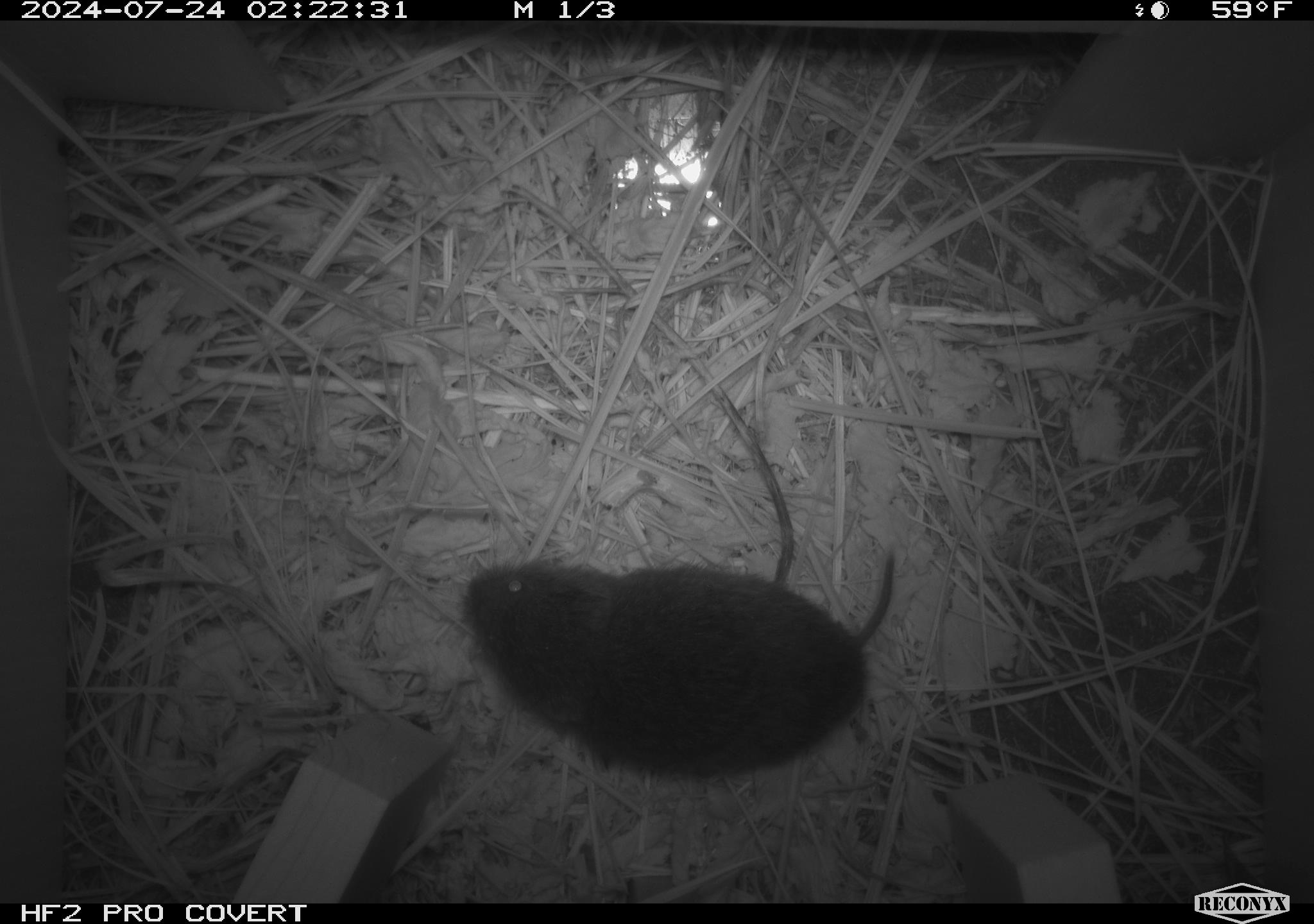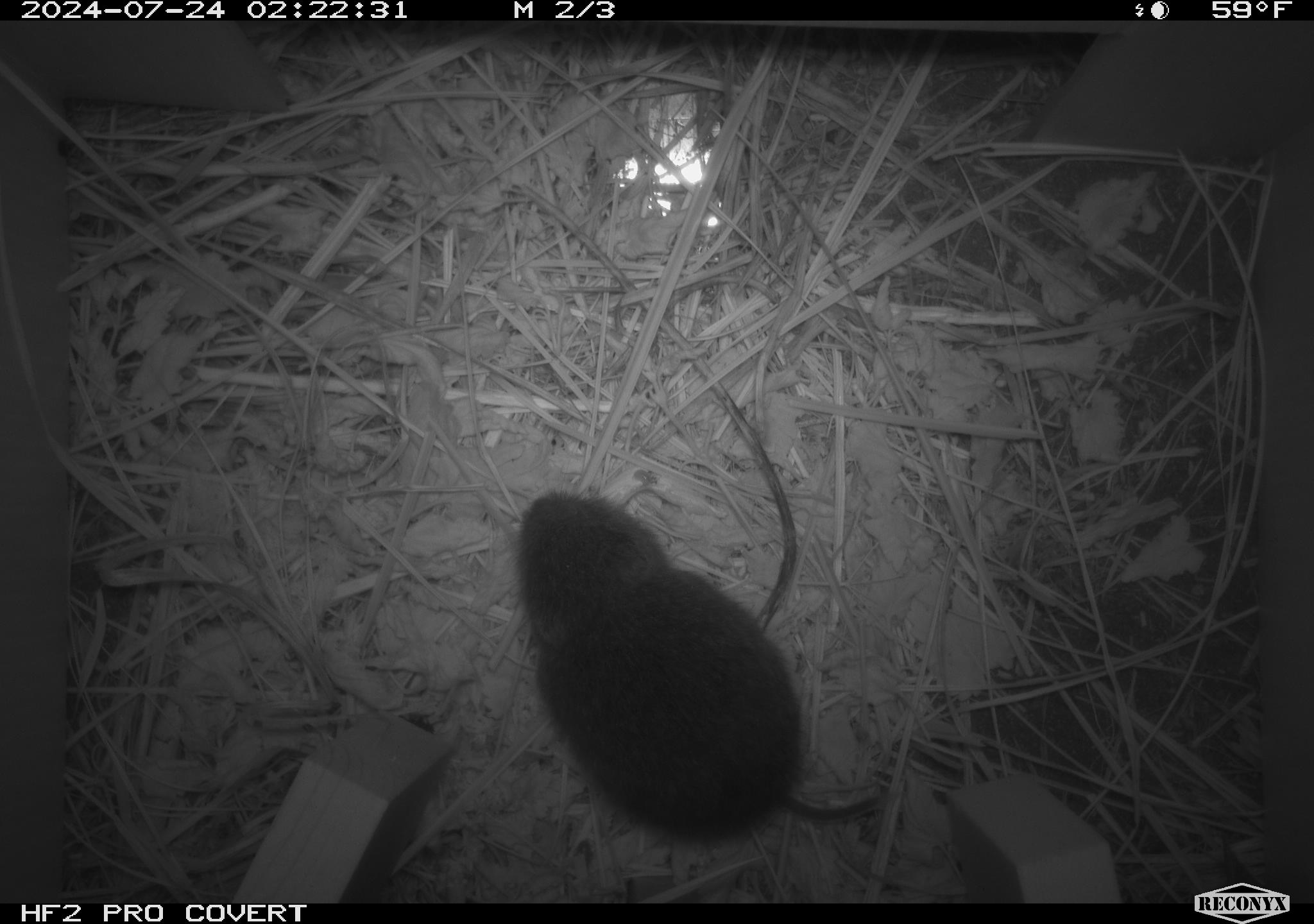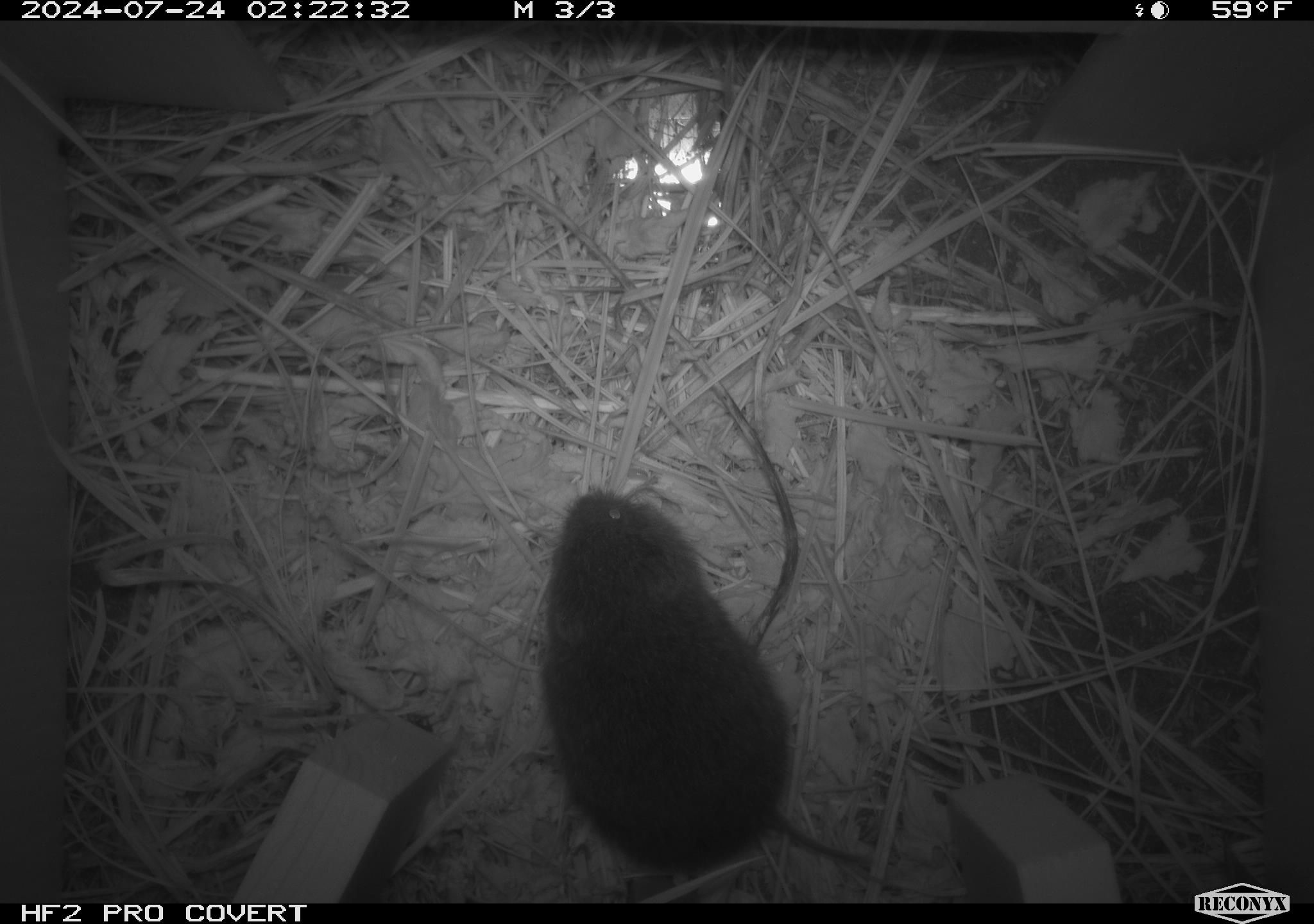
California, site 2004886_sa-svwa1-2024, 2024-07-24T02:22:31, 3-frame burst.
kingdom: Animalia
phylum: Chordata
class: Mammalia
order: Rodentia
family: Cricetidae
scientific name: Arvicolinae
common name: voles, lemmings, and muskrats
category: arvicolinae subfamily